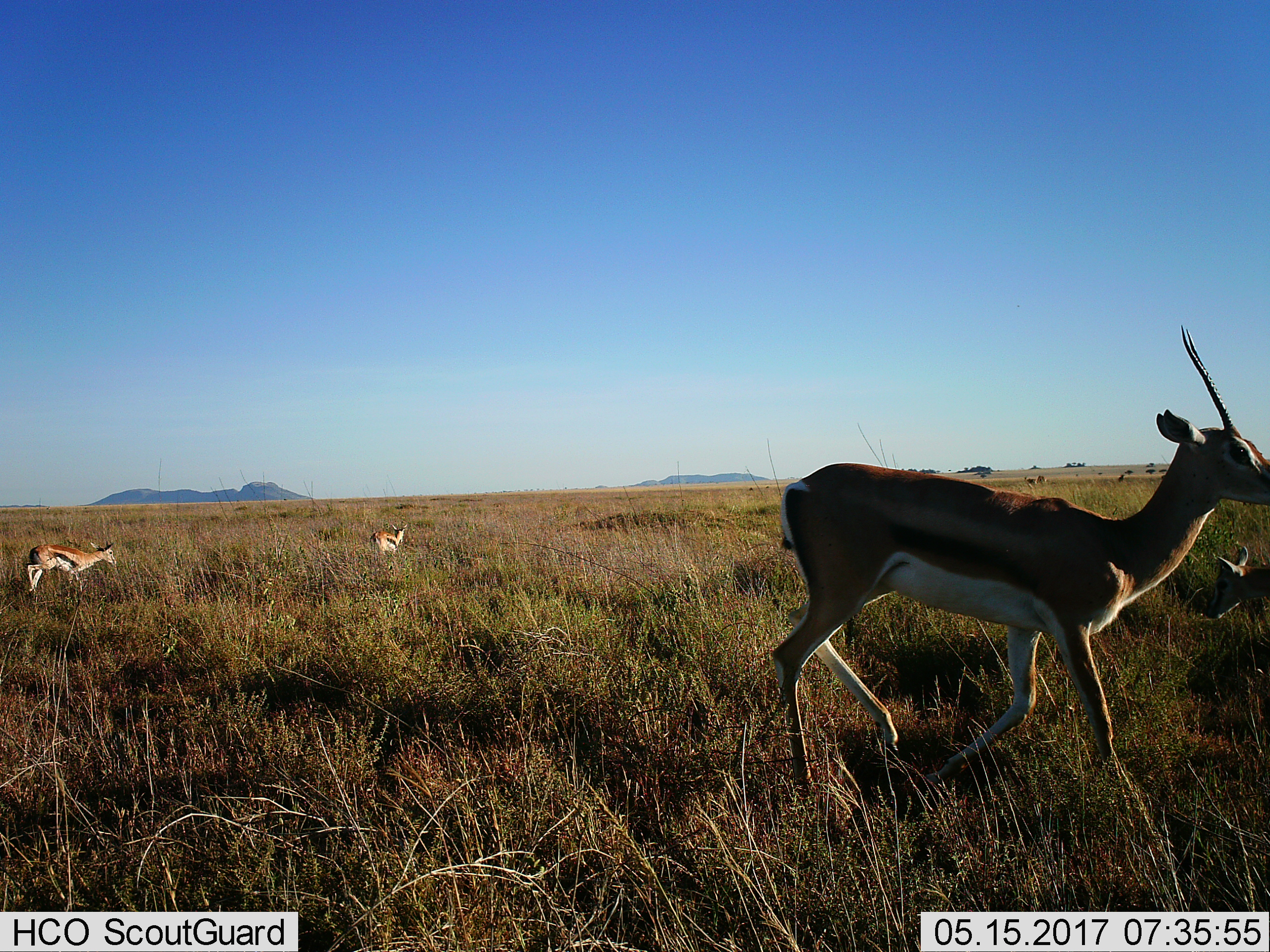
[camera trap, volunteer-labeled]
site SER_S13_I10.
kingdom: Animalia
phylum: Chordata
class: Mammalia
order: Artiodactyla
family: Bovidae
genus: Eudorcas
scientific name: Eudorcas thomsonii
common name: thomson's gazelle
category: gazellethomsons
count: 4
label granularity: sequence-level